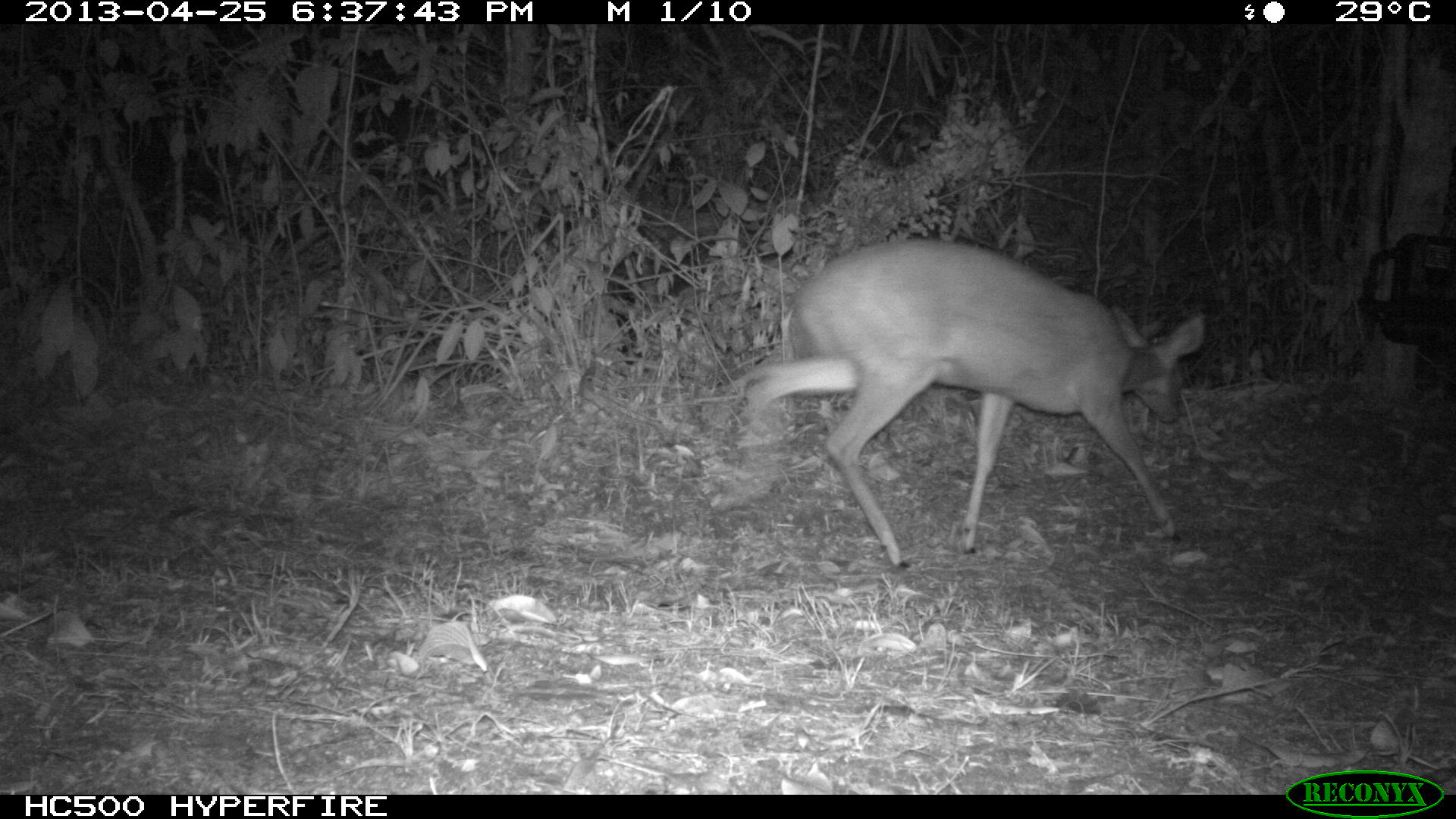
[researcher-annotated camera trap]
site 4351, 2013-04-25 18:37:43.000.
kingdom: Animalia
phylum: Chordata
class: Mammalia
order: Artiodactyla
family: Cervidae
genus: Mazama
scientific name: Mazama temama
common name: central american red brocket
Mazama temama (central american red brocket), count 1, sex female.